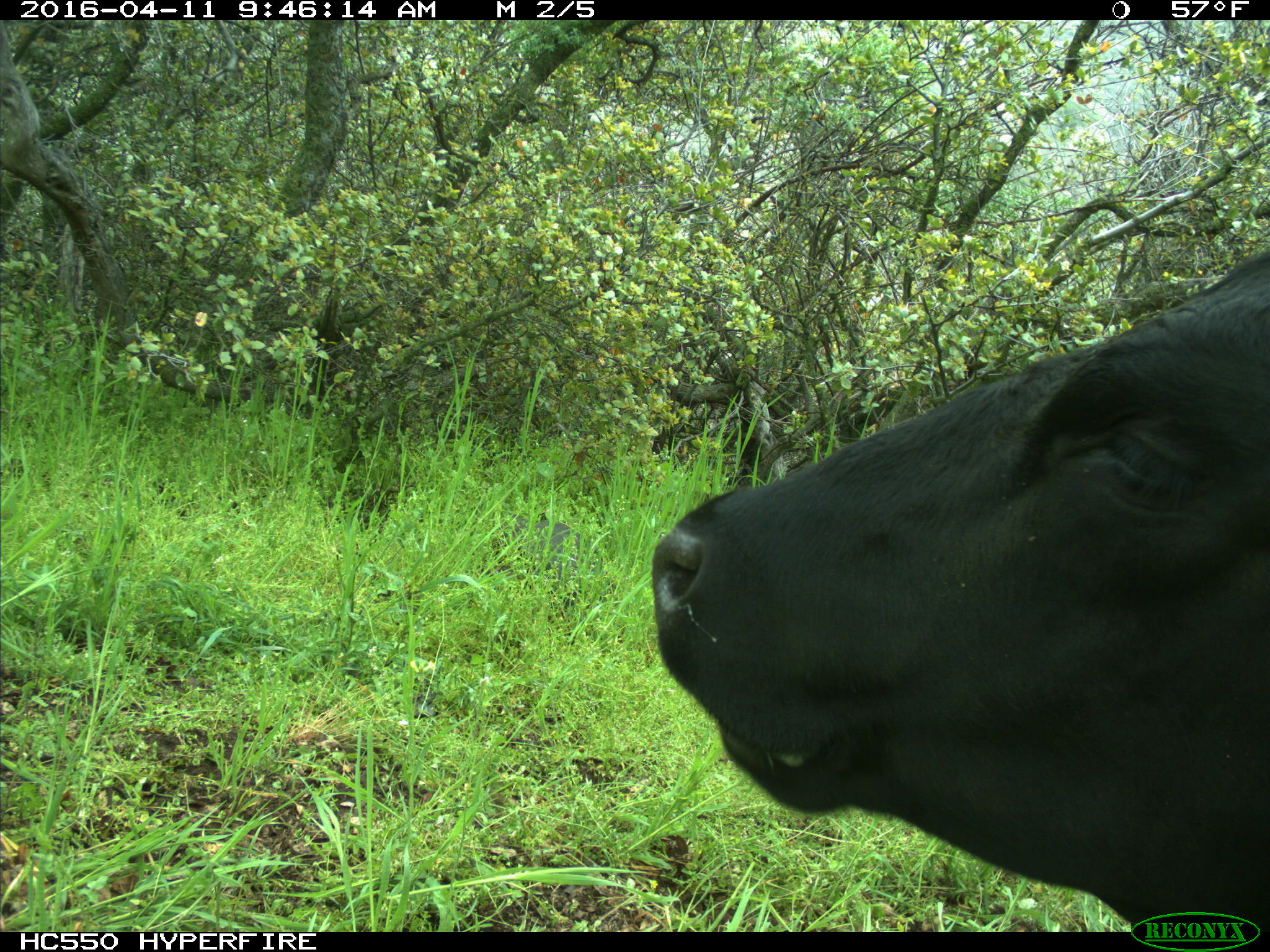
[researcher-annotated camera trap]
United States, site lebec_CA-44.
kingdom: Animalia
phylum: Chordata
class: Mammalia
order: Artiodactyla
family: Bovidae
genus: Bos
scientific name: Bos taurus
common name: domestic cow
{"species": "Bos taurus (domestic cow)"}